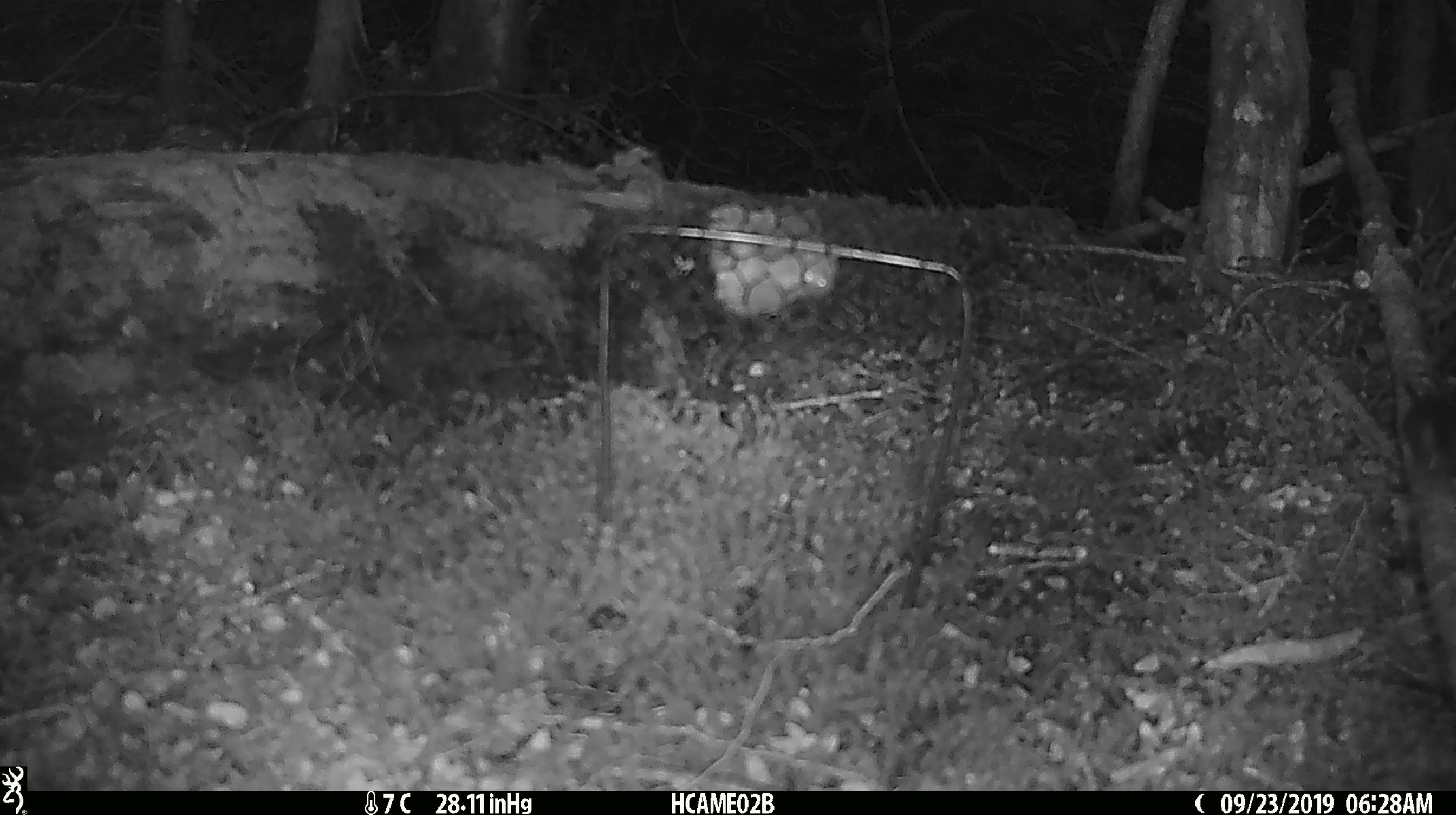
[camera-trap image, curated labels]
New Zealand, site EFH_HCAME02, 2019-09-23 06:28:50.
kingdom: Animalia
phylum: Chordata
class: Mammalia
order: Rodentia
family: Muridae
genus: Mus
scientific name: Mus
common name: mouse